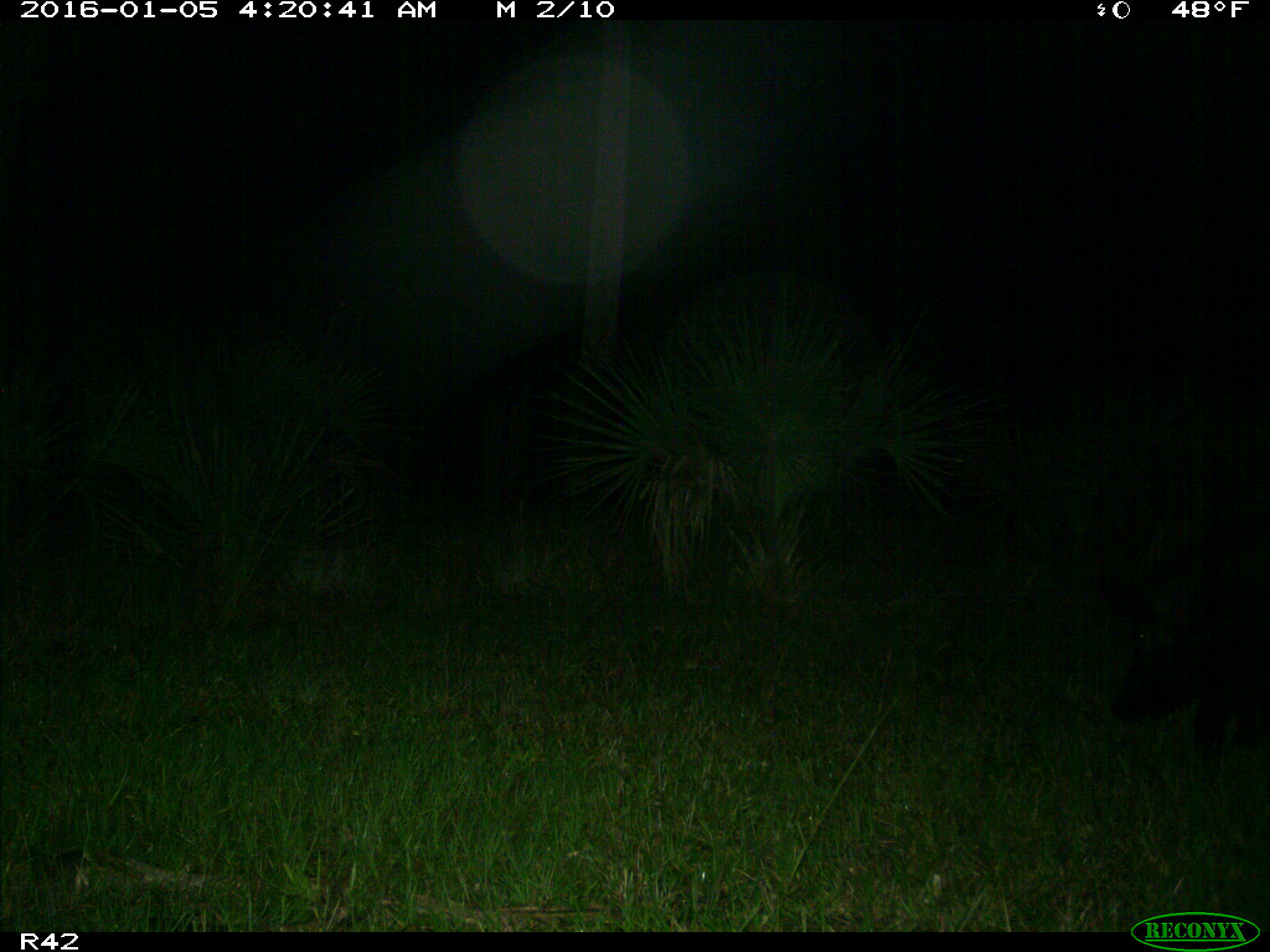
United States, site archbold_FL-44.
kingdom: Animalia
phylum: Chordata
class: Mammalia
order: Artiodactyla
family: Suidae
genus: Sus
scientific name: Sus scrofa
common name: wild boar